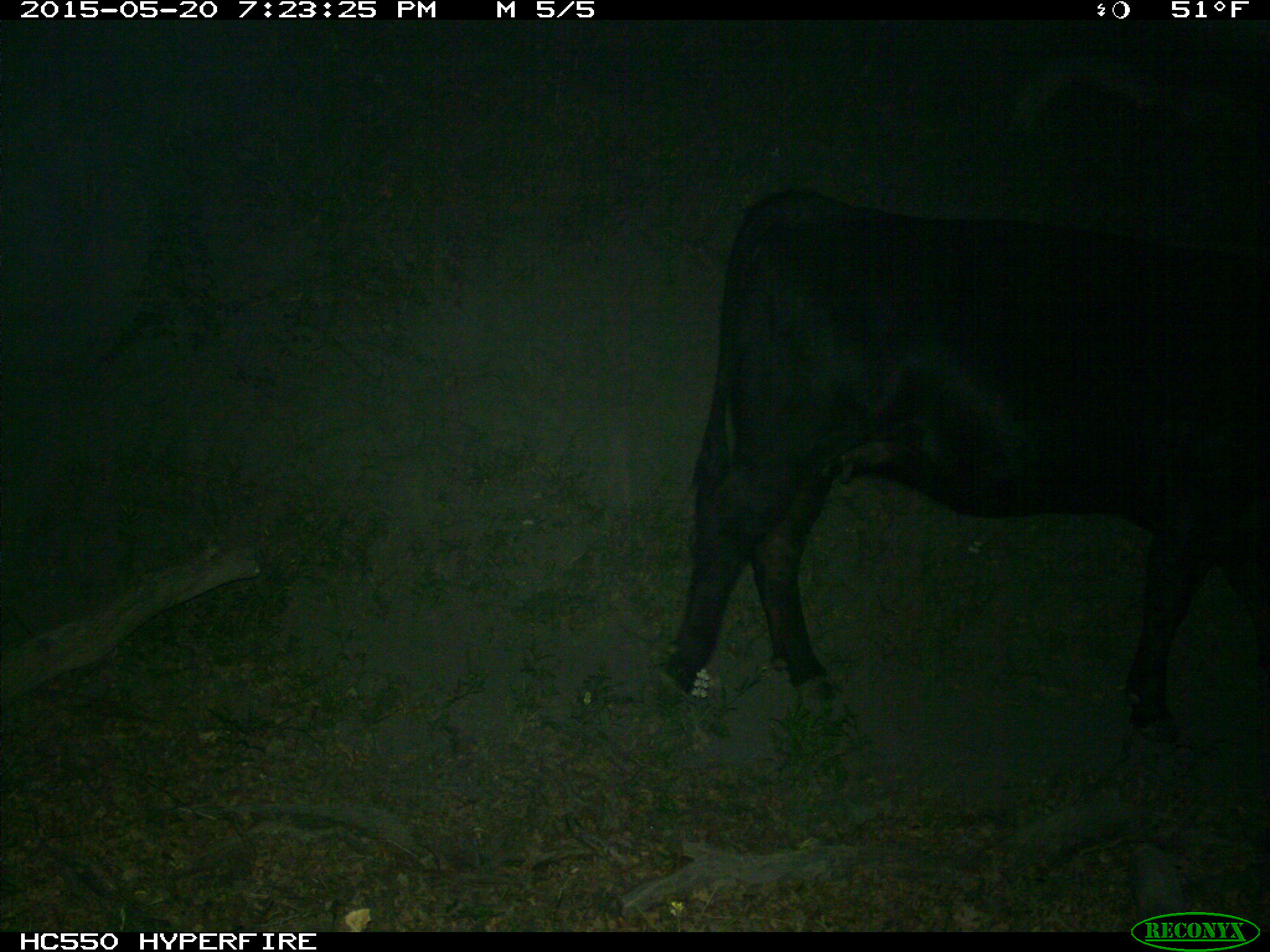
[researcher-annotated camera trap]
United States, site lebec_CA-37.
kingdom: Animalia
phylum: Chordata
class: Mammalia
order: Artiodactyla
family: Bovidae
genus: Bos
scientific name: Bos taurus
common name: domestic cow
Bos taurus (domestic cow).